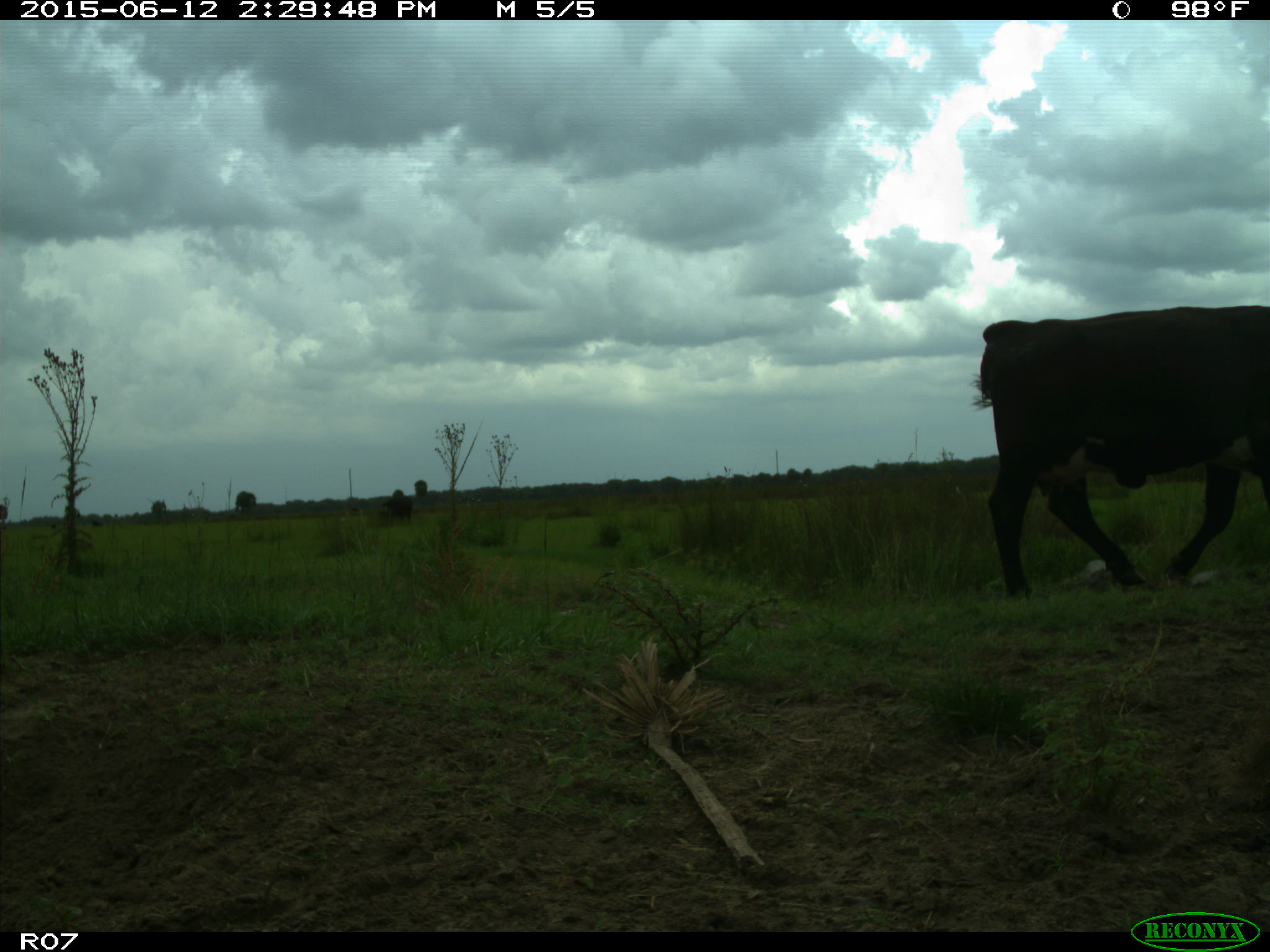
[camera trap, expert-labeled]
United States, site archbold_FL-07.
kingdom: Animalia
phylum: Chordata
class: Mammalia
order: Artiodactyla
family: Bovidae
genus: Bos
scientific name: Bos taurus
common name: domestic cow